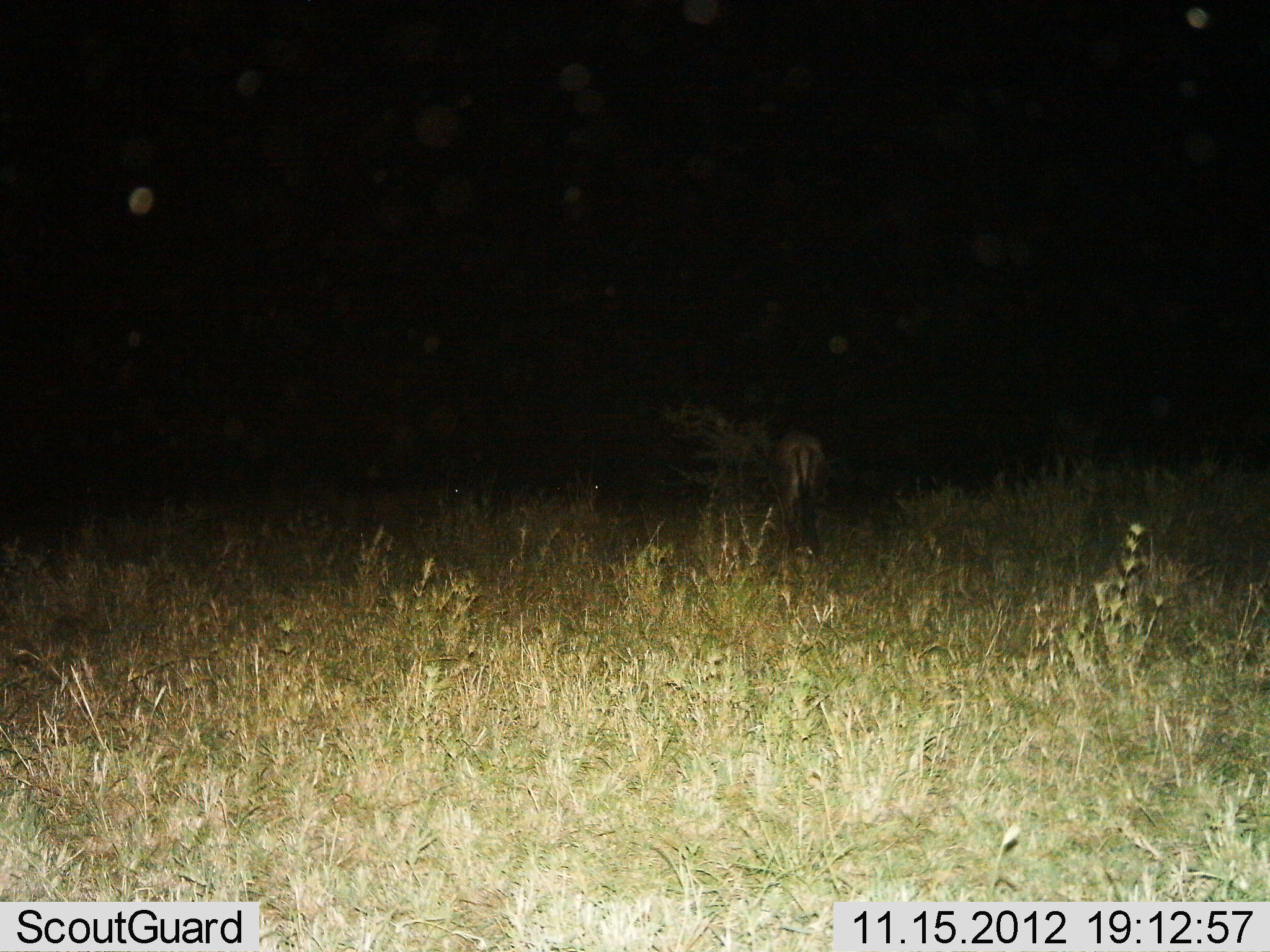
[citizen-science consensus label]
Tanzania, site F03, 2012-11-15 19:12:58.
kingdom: Animalia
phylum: Chordata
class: Mammalia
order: Artiodactyla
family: Bovidae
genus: Connochaetes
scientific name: Connochaetes taurinus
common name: blue wildebeest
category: wildebeest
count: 1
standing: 90%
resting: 10%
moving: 10%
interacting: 0%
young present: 10%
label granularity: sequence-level